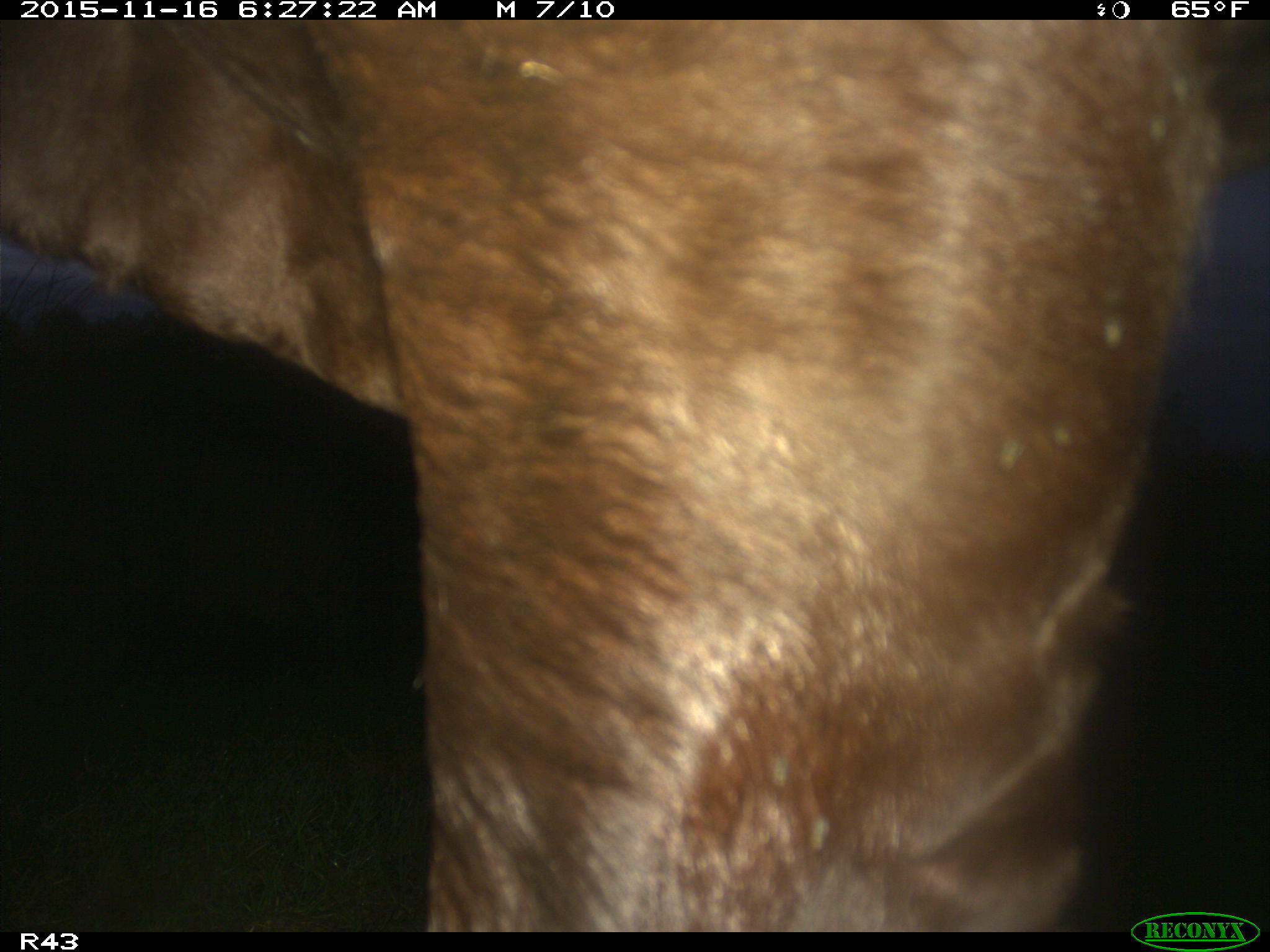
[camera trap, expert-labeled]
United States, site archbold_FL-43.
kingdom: Animalia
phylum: Chordata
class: Mammalia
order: Artiodactyla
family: Bovidae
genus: Bos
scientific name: Bos taurus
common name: domestic cow